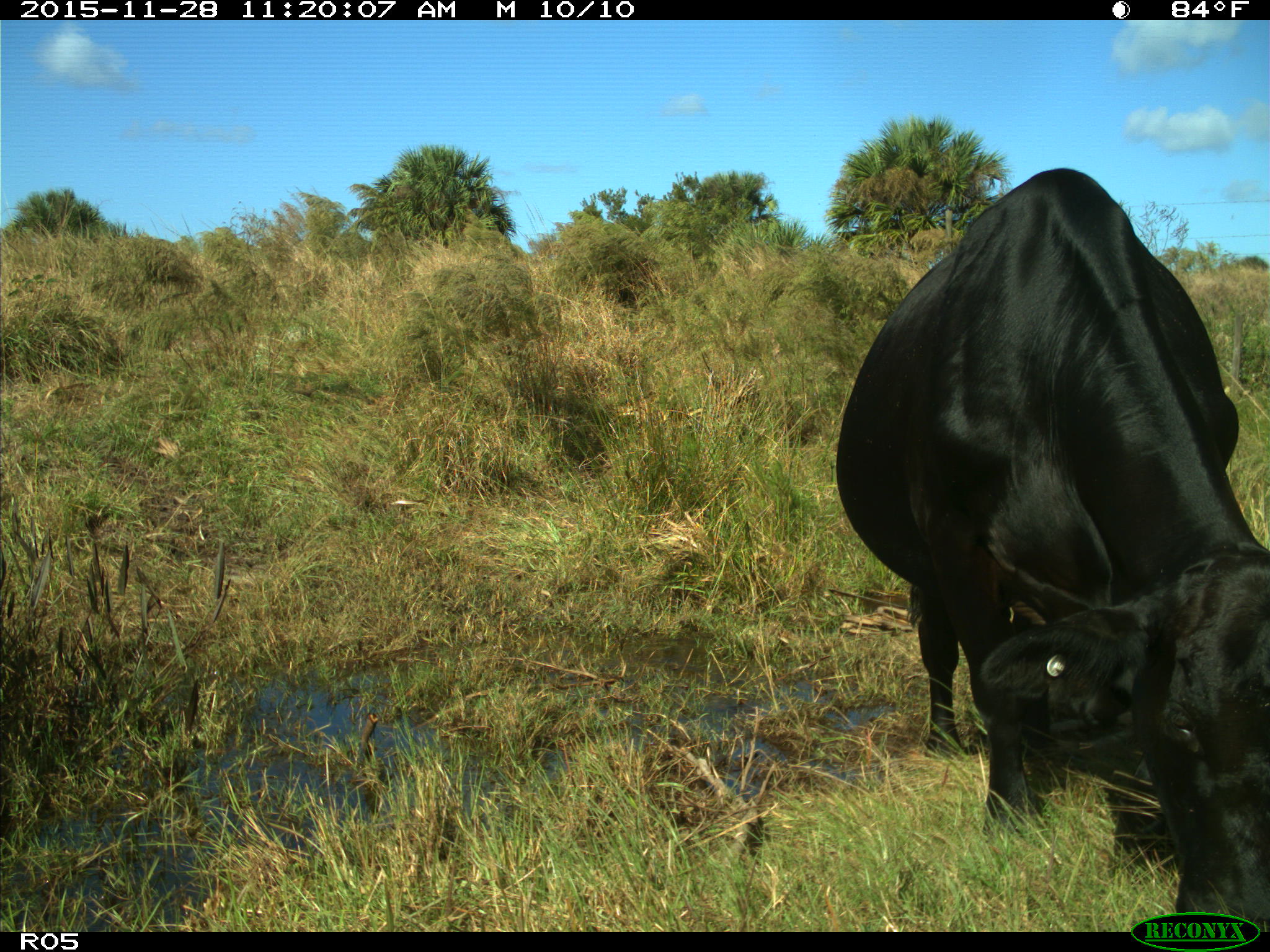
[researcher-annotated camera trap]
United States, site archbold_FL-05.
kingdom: Animalia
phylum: Chordata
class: Mammalia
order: Artiodactyla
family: Bovidae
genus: Bos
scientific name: Bos taurus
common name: domestic cow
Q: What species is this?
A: Bos taurus (domestic cow).